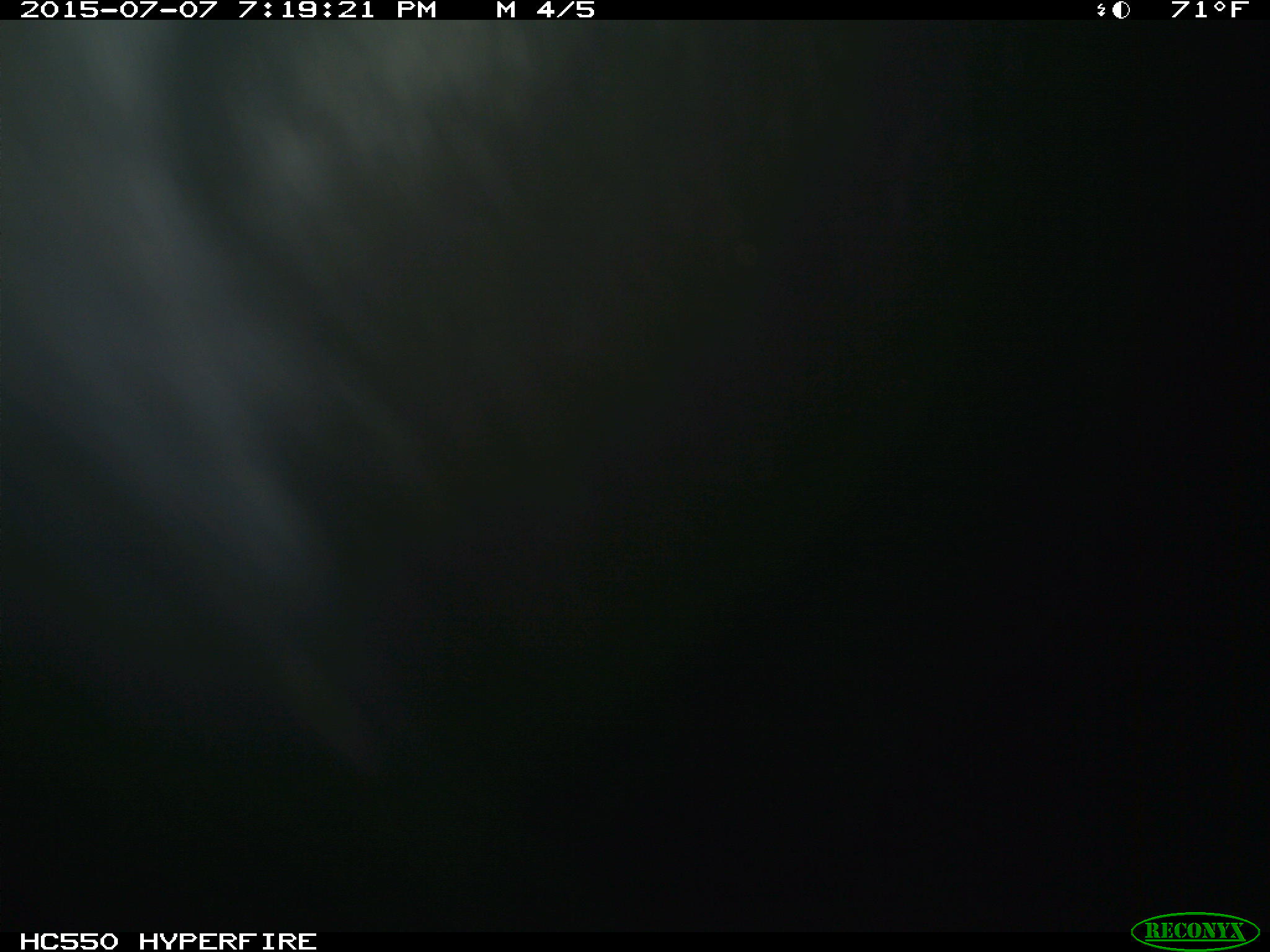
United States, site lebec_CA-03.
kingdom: Animalia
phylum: Chordata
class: Mammalia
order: Artiodactyla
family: Bovidae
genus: Bos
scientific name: Bos taurus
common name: domestic cow